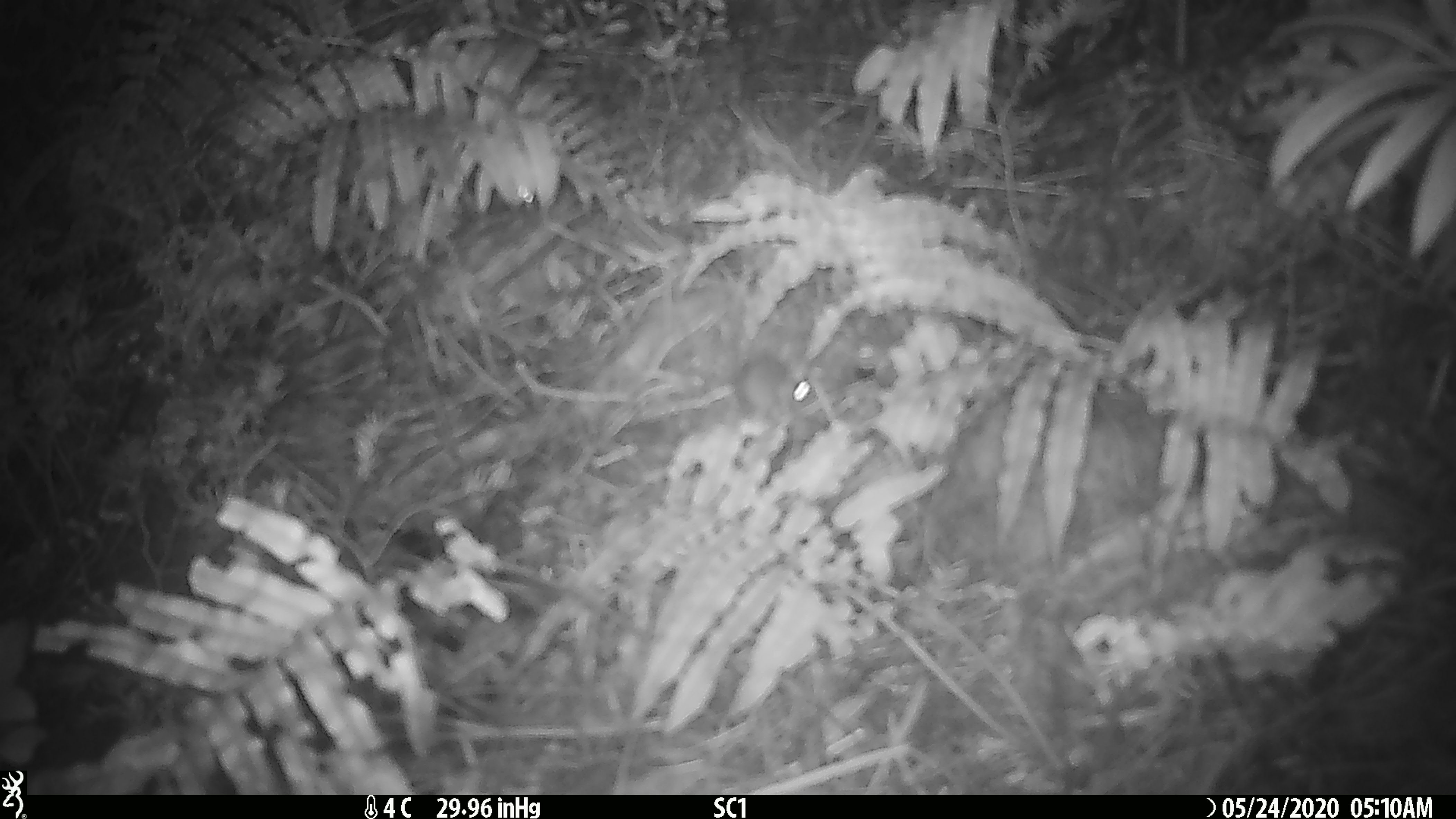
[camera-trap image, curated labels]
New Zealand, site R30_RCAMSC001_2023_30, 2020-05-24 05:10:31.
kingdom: Animalia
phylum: Chordata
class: Mammalia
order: Rodentia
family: Muridae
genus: Mus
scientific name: Mus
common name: mouse